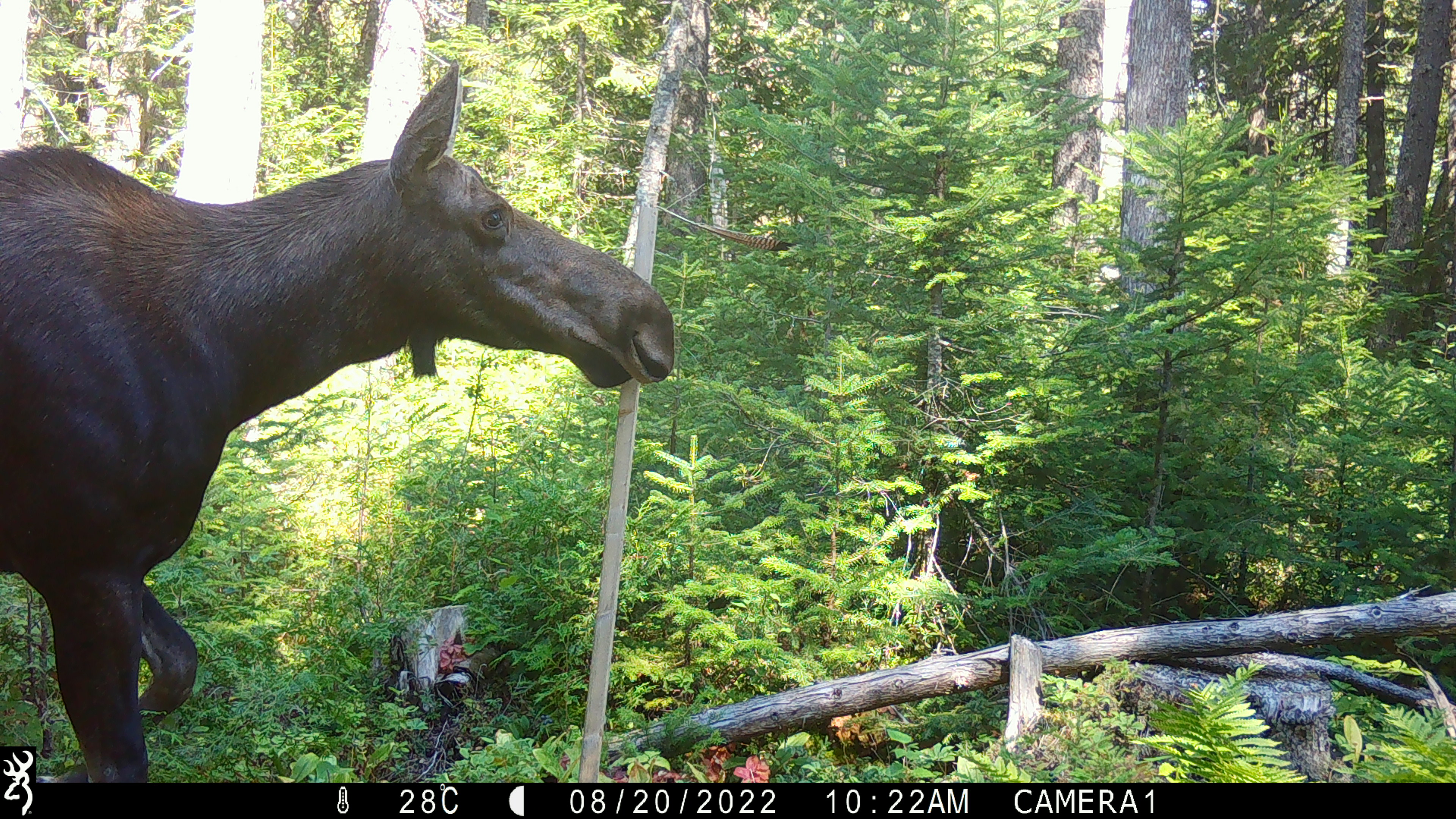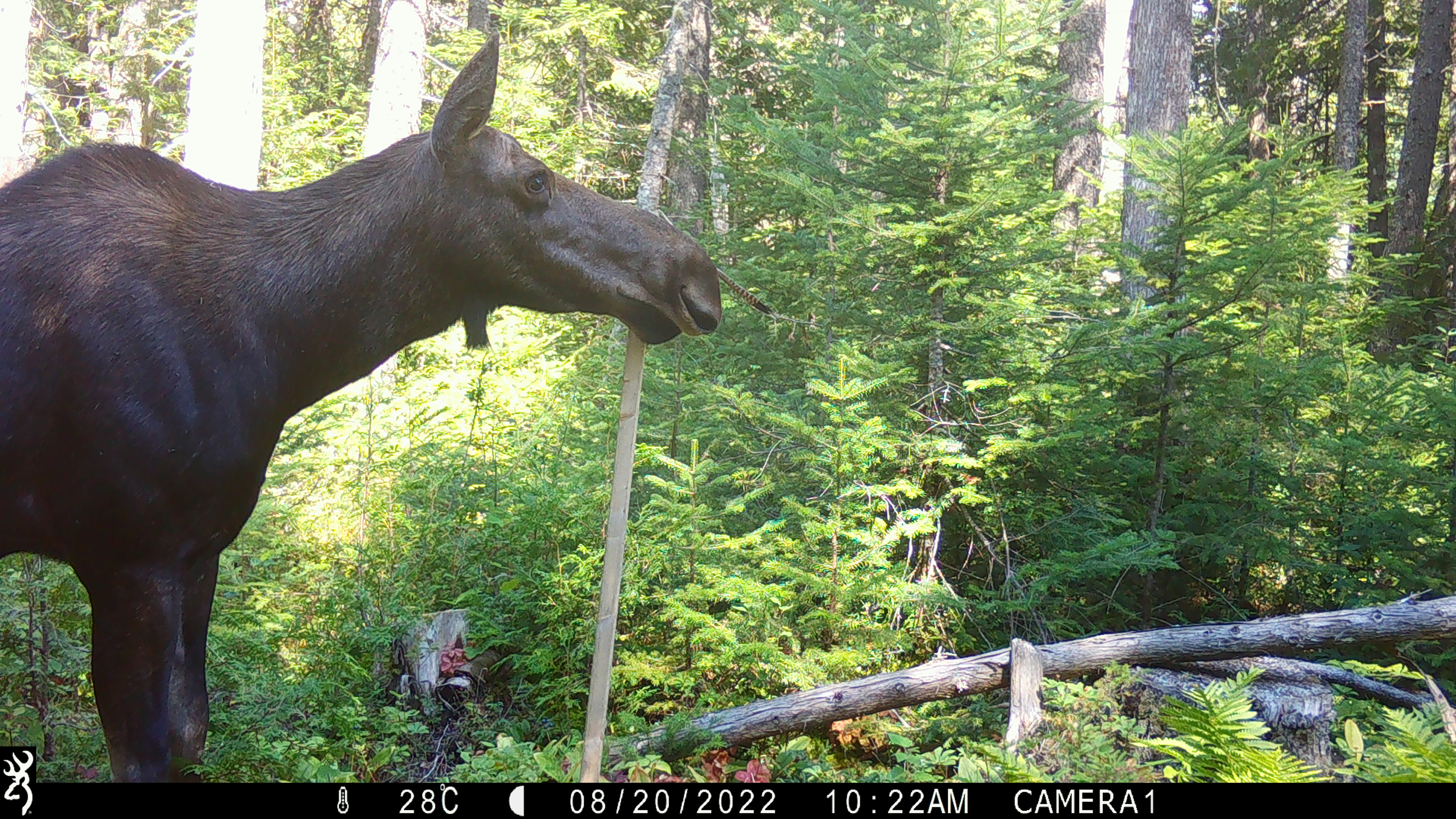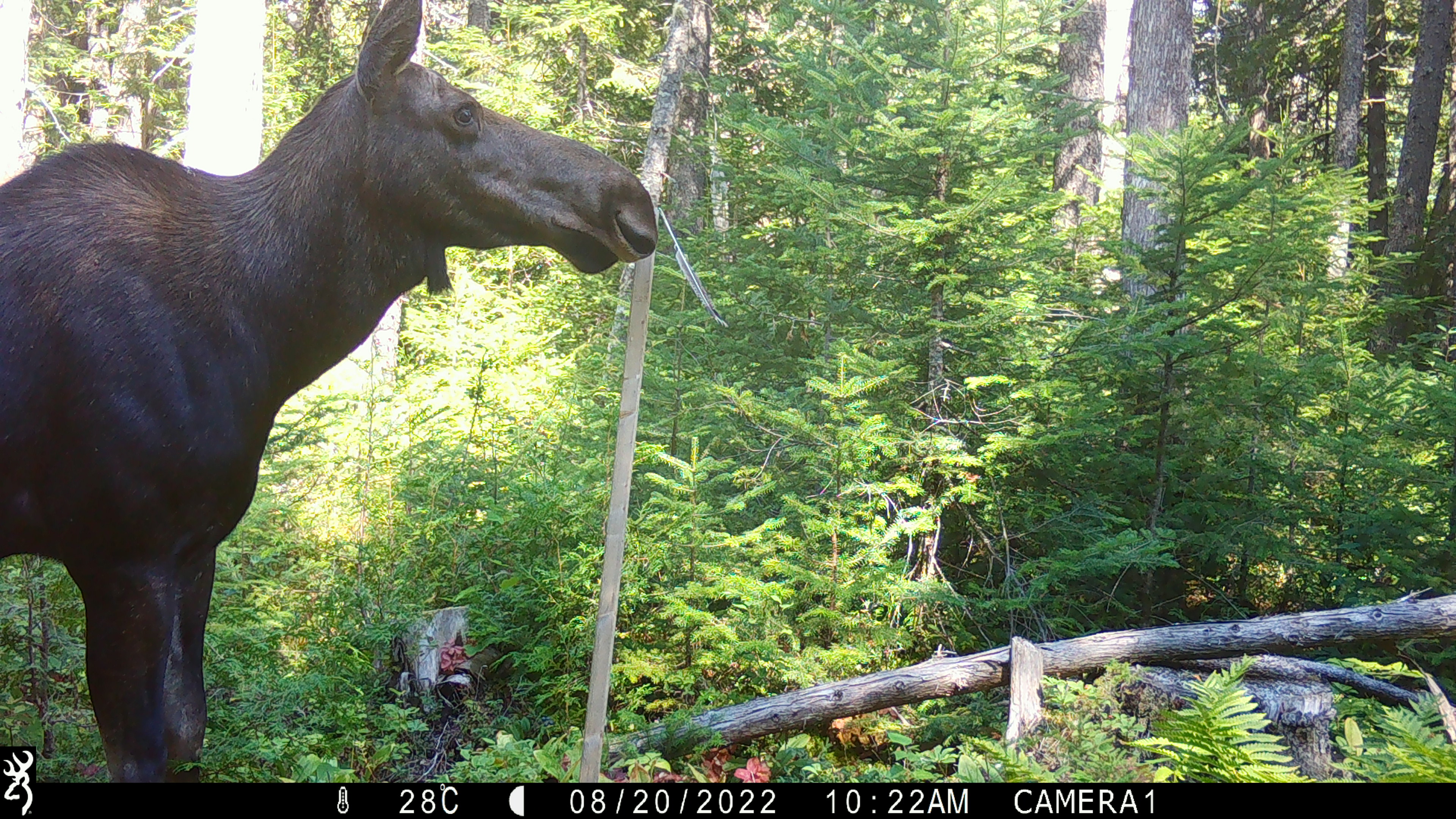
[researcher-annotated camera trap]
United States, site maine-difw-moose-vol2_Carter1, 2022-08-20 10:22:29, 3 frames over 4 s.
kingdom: Animalia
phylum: Chordata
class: Mammalia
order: Artiodactyla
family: Cervidae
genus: Alces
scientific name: Alces alces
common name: moose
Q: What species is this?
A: Moose (Alces alces).